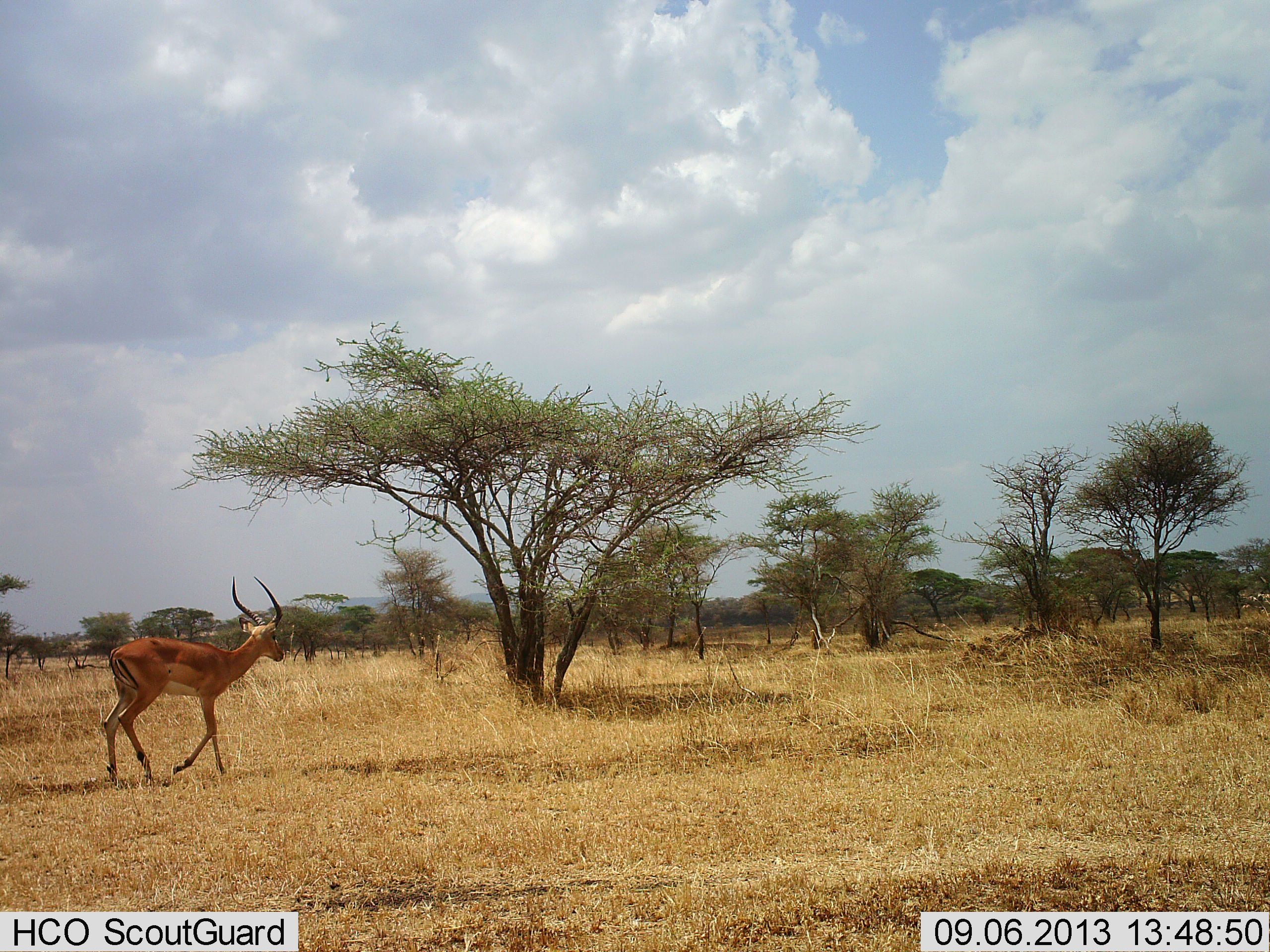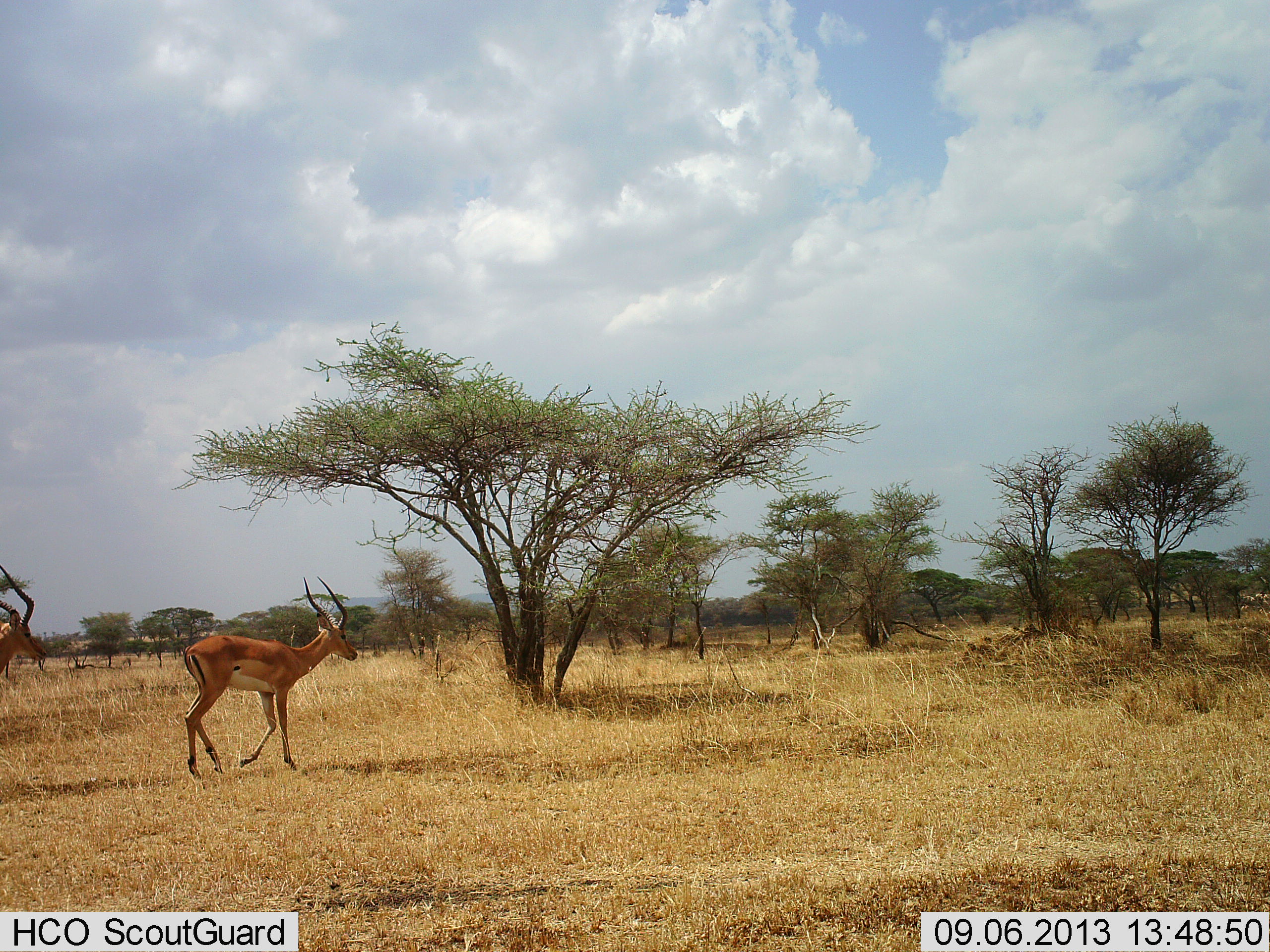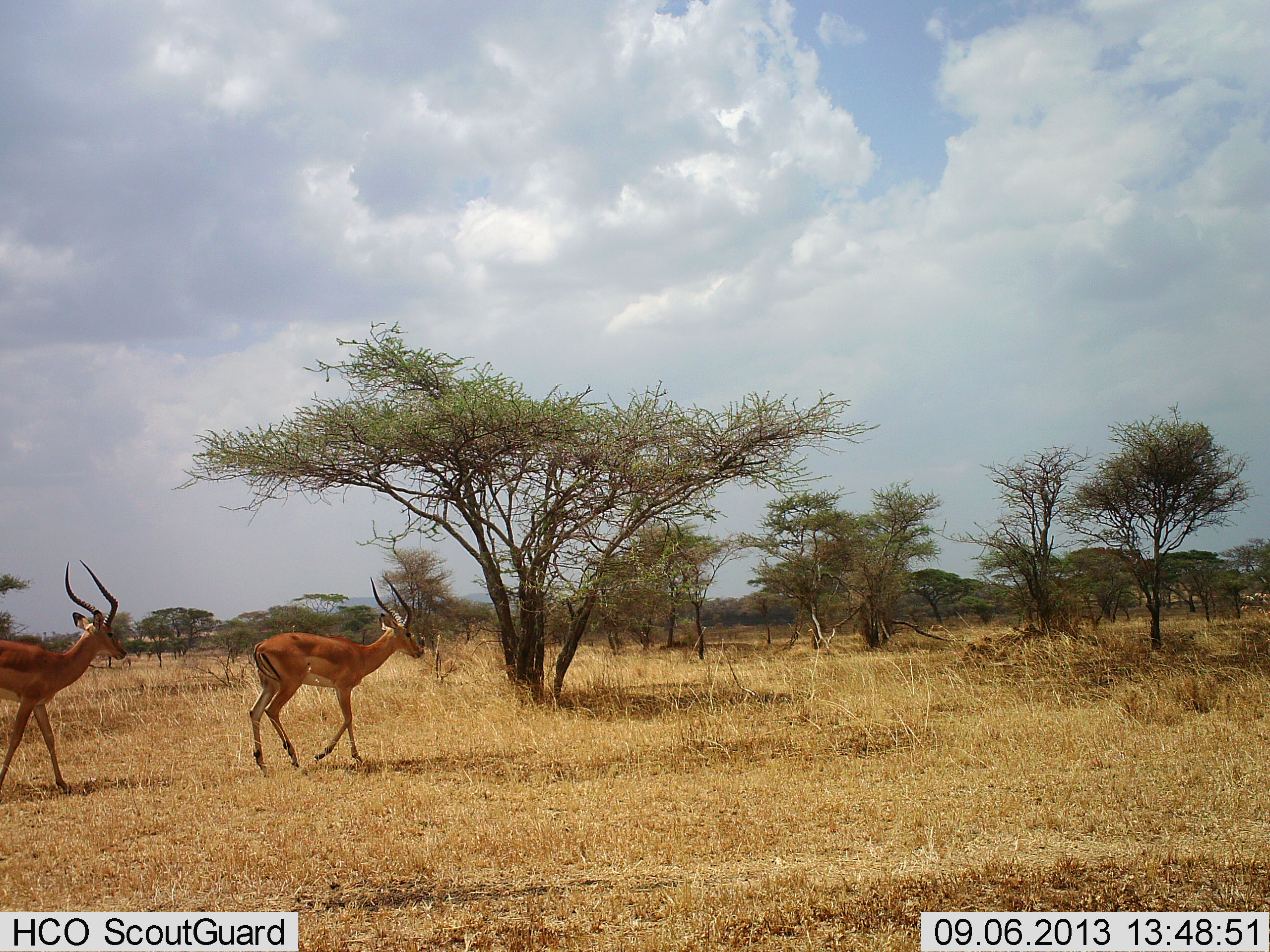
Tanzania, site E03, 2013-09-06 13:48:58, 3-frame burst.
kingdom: Animalia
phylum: Chordata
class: Mammalia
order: Artiodactyla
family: Bovidae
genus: Aepyceros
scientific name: Aepyceros melampus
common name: impala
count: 2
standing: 7%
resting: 0%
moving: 96%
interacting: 0%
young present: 0%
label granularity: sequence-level